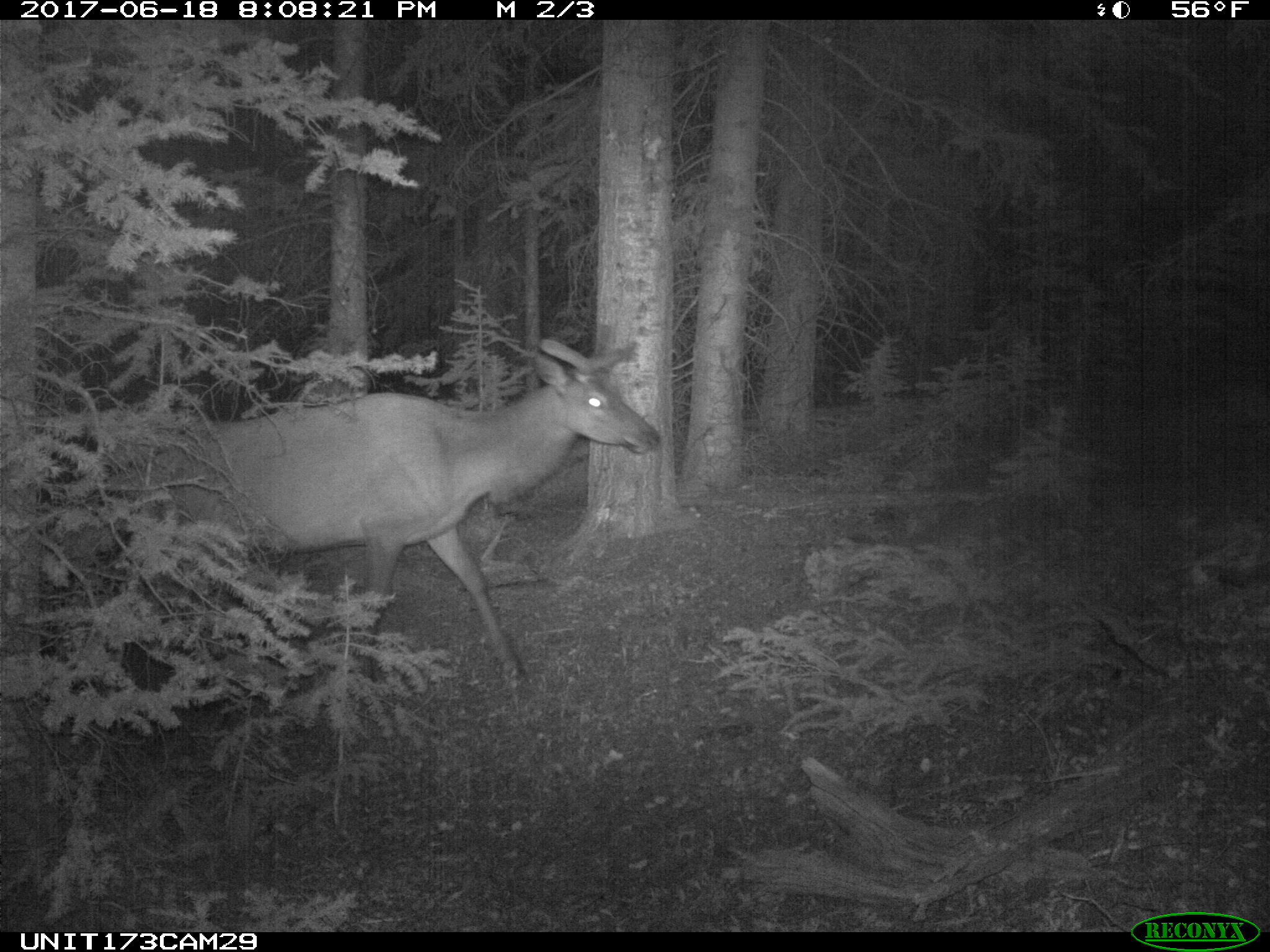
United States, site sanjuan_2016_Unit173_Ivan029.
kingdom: Animalia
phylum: Chordata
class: Mammalia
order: Artiodactyla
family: Cervidae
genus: Cervus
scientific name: Cervus elaphus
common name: red deer